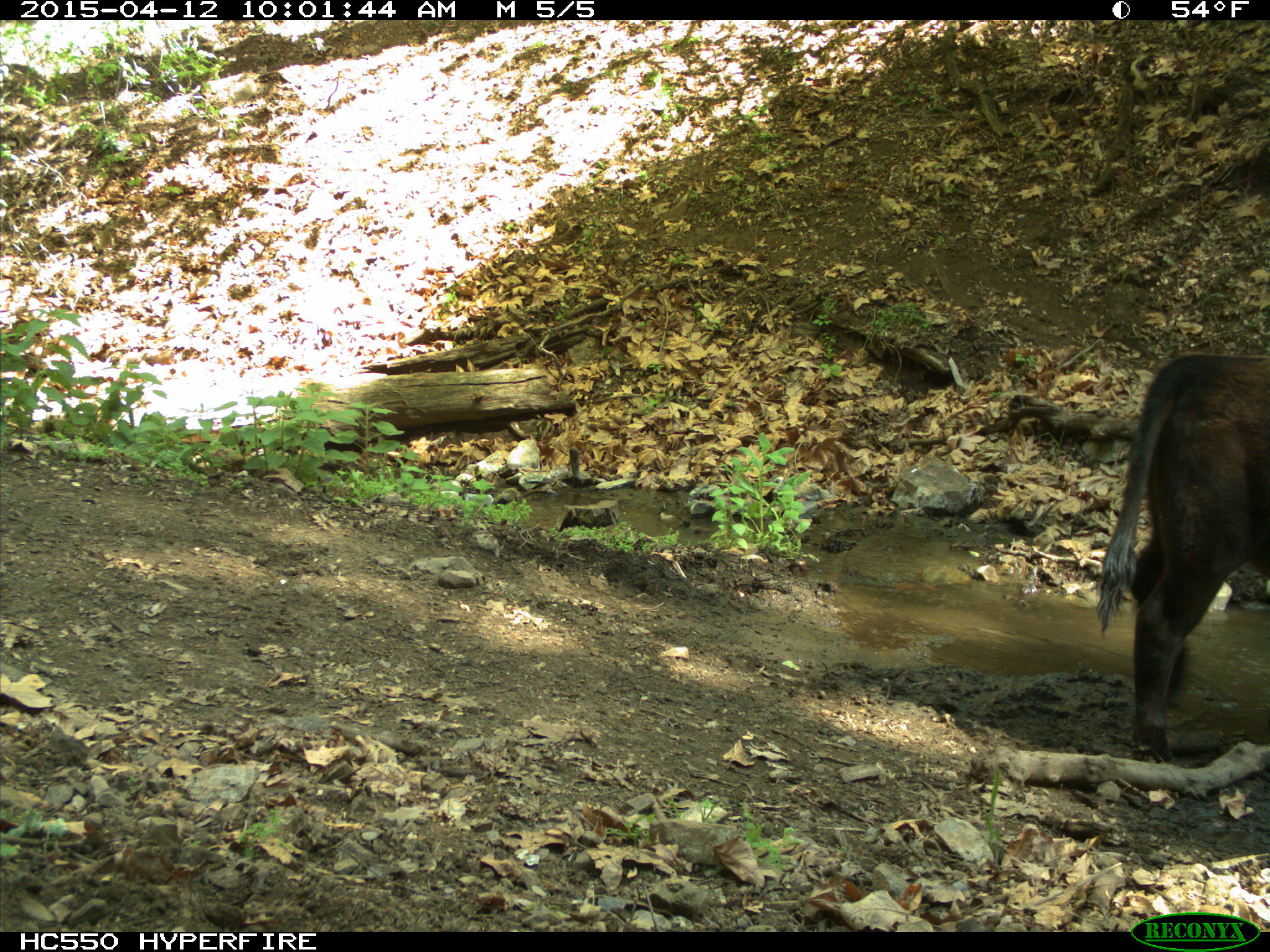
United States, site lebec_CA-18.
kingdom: Animalia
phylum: Chordata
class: Mammalia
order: Artiodactyla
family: Bovidae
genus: Bos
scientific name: Bos taurus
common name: domestic cow